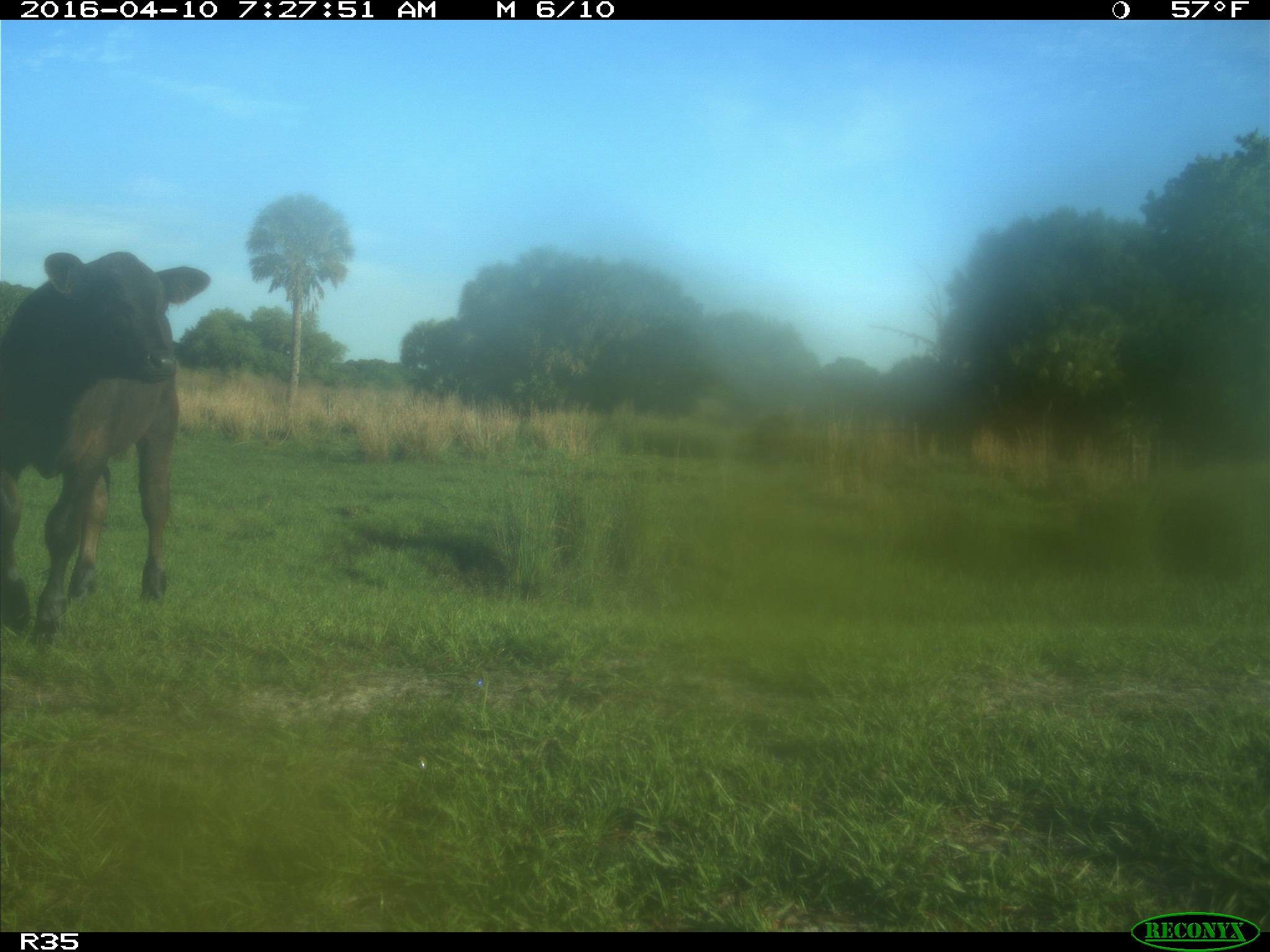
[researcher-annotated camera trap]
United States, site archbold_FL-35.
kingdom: Animalia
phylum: Chordata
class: Mammalia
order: Artiodactyla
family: Bovidae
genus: Bos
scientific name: Bos taurus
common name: domestic cow